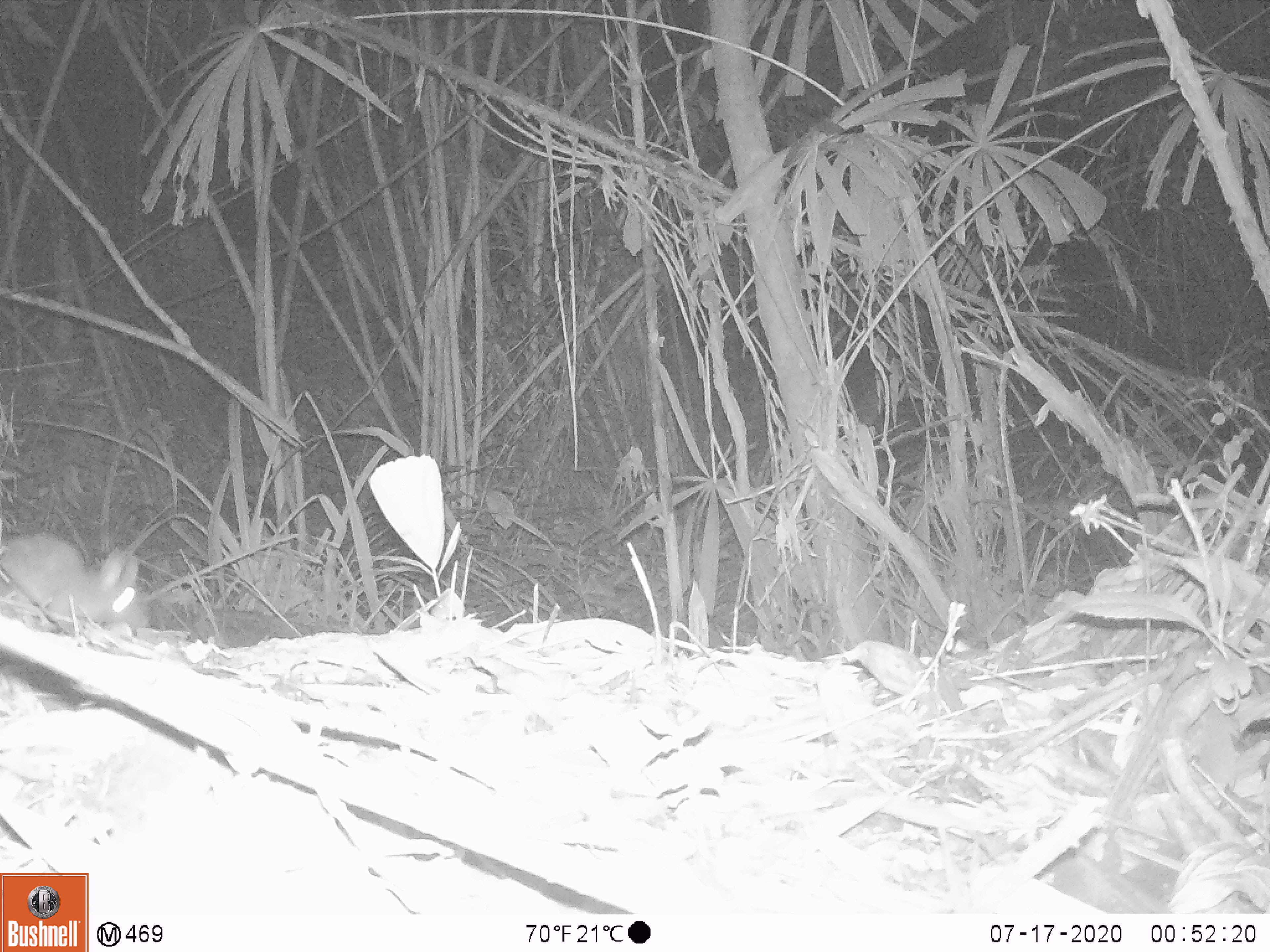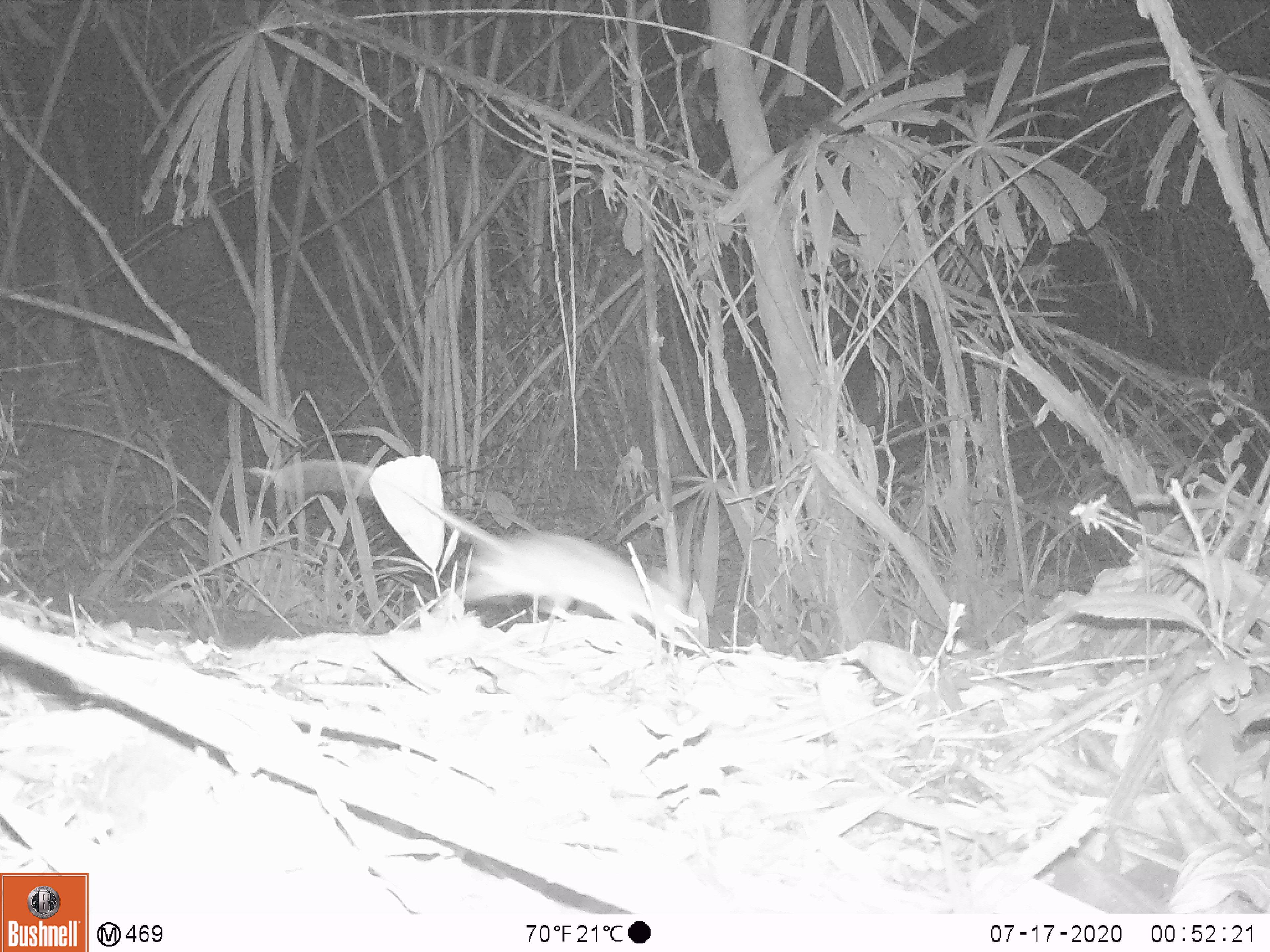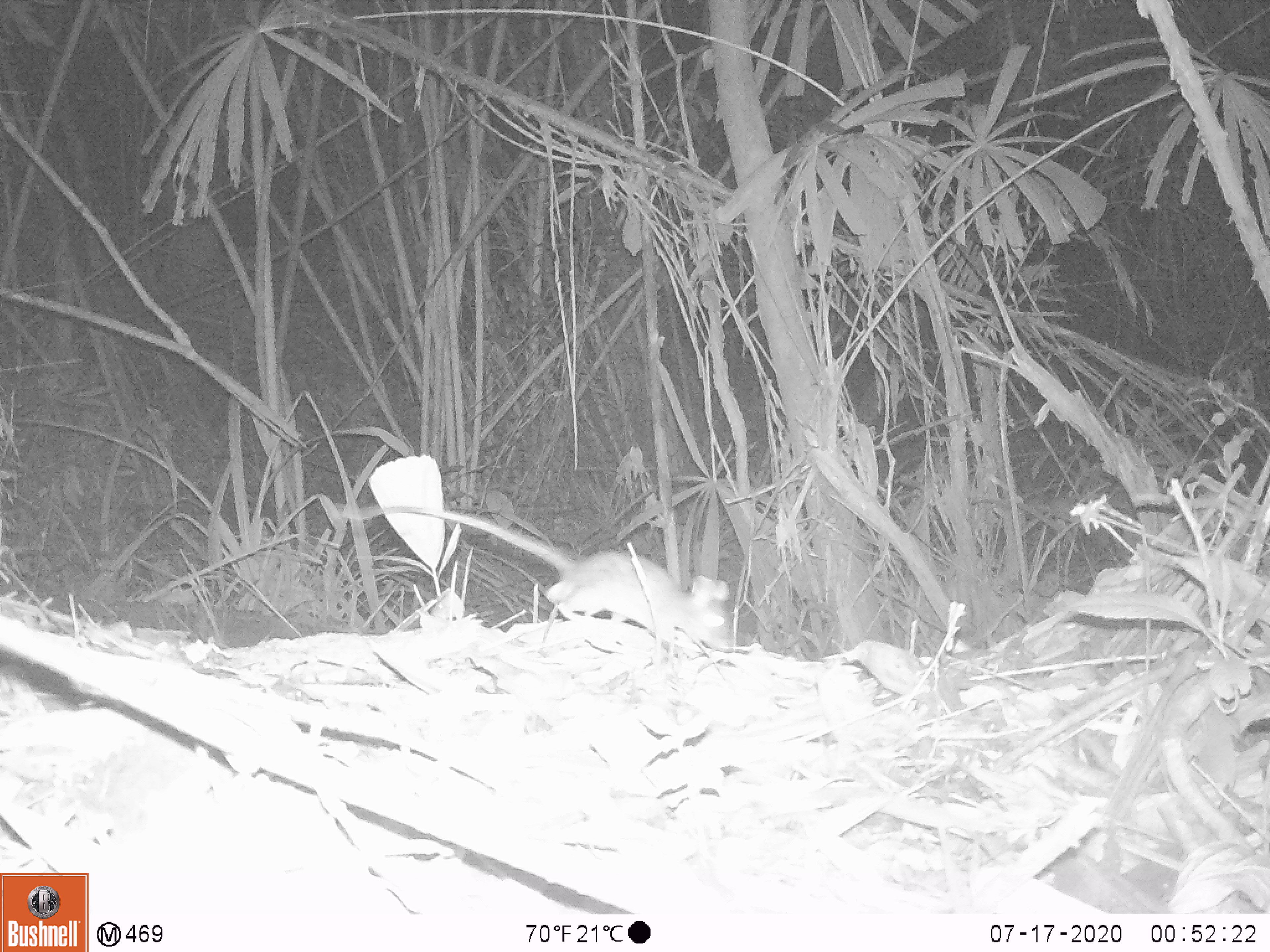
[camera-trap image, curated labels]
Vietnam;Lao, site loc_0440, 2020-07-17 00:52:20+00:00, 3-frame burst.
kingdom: Animalia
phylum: Chordata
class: Mammalia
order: Rodentia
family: Muridae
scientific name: Muridae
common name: old-world mice and rats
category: unidentified murid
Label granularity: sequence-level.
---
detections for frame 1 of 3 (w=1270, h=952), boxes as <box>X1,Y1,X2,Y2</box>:
unidentified murid: <box>0,535,148,636</box>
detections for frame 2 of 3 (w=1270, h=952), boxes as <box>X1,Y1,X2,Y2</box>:
unidentified murid: <box>400,484,698,643</box>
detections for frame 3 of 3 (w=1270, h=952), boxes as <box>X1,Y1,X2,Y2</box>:
unidentified murid: <box>340,504,730,649</box>